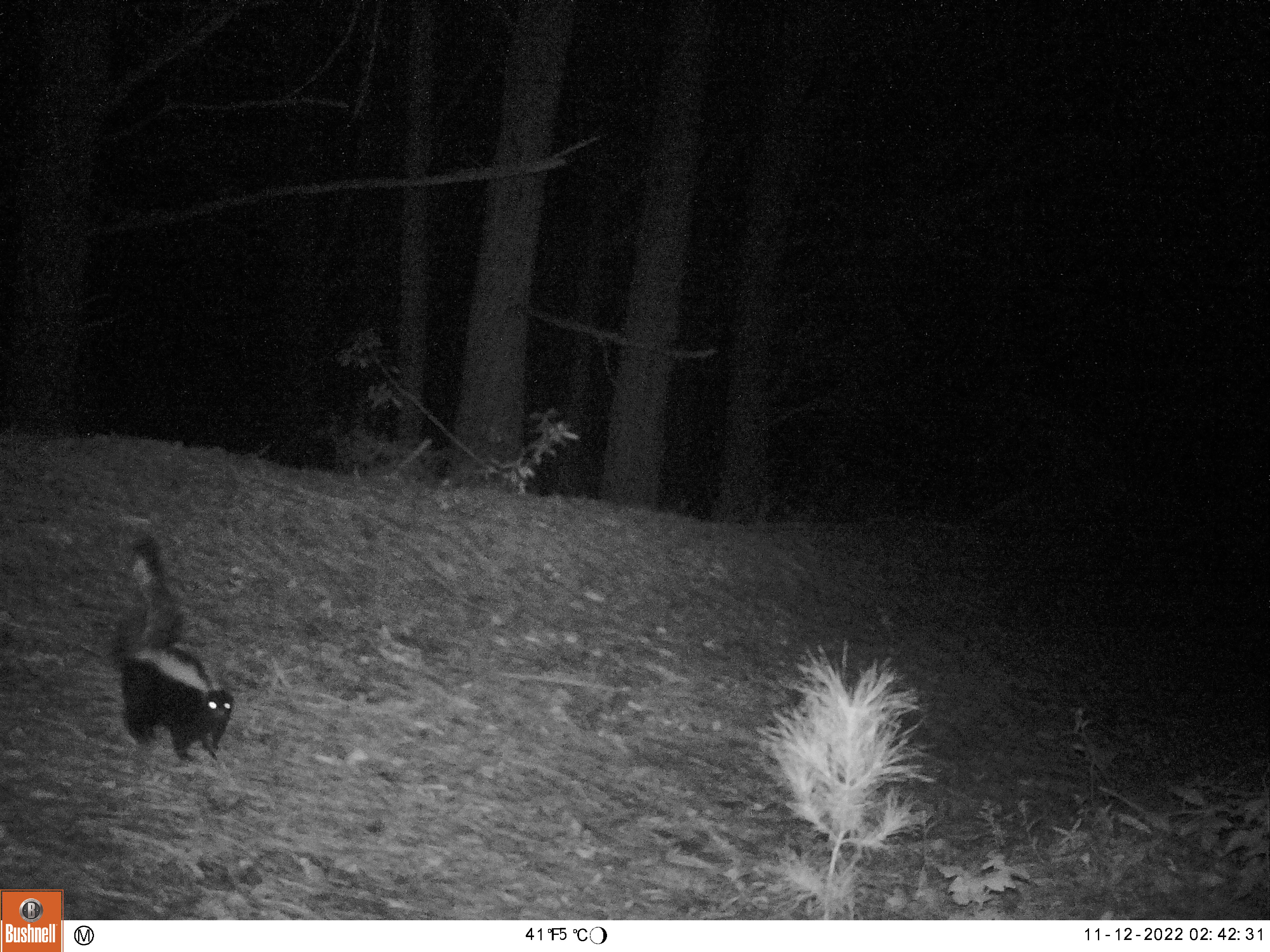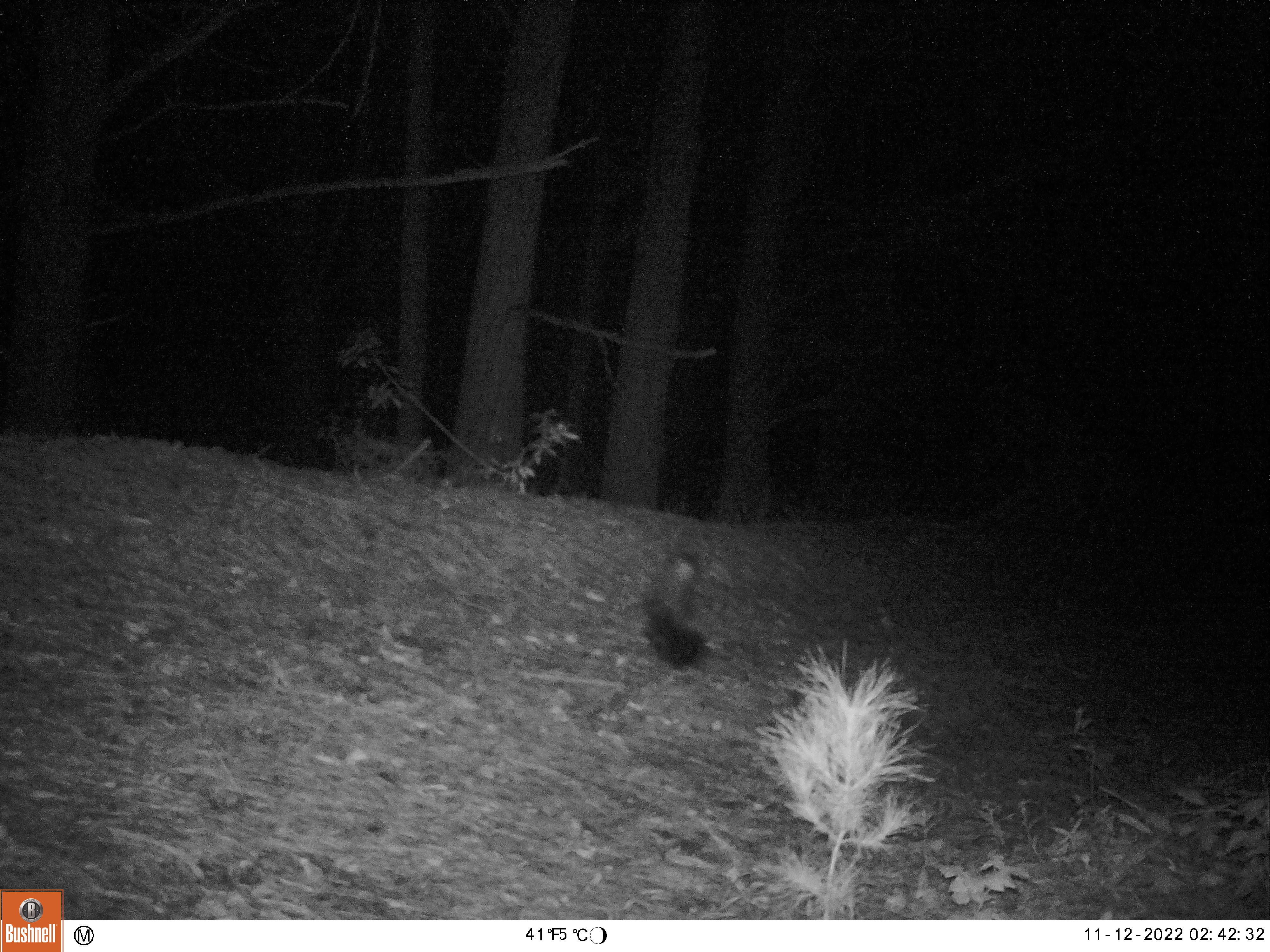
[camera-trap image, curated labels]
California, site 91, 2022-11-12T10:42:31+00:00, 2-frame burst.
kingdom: Animalia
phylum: Chordata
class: Mammalia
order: Carnivora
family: Mephitidae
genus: Mephitis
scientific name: Mephitis mephitis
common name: striped skunk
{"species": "striped skunk (Mephitis mephitis)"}